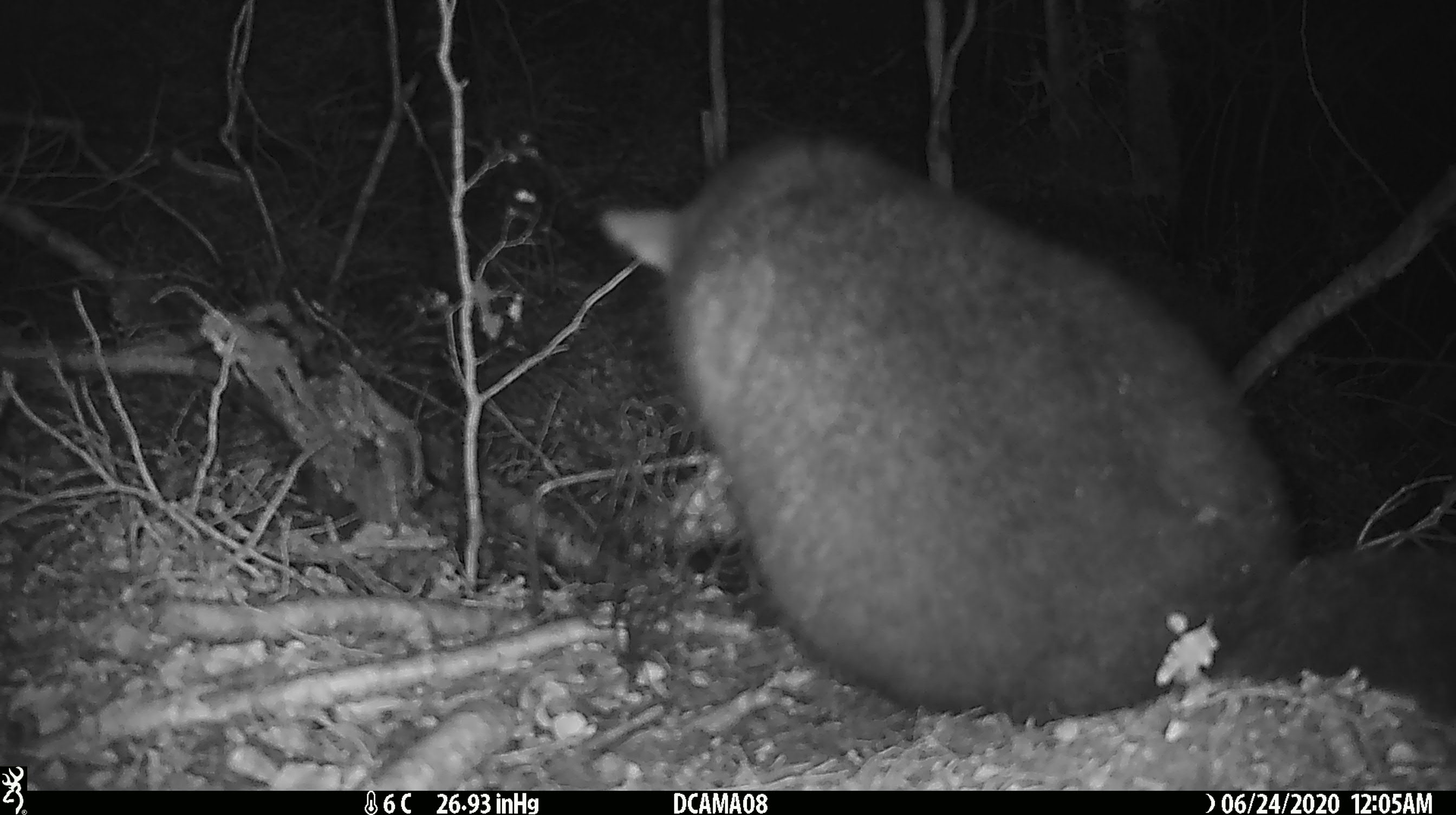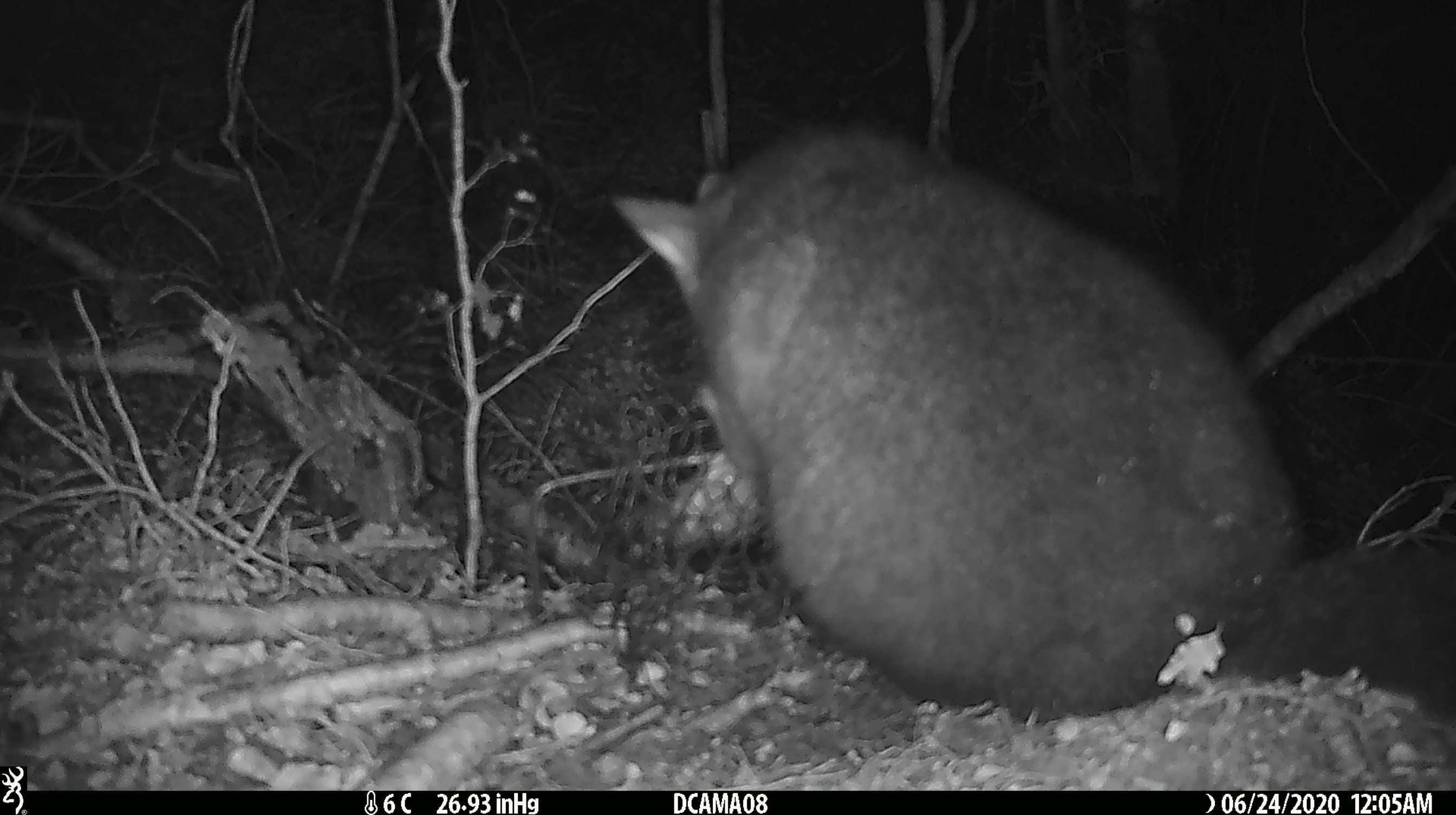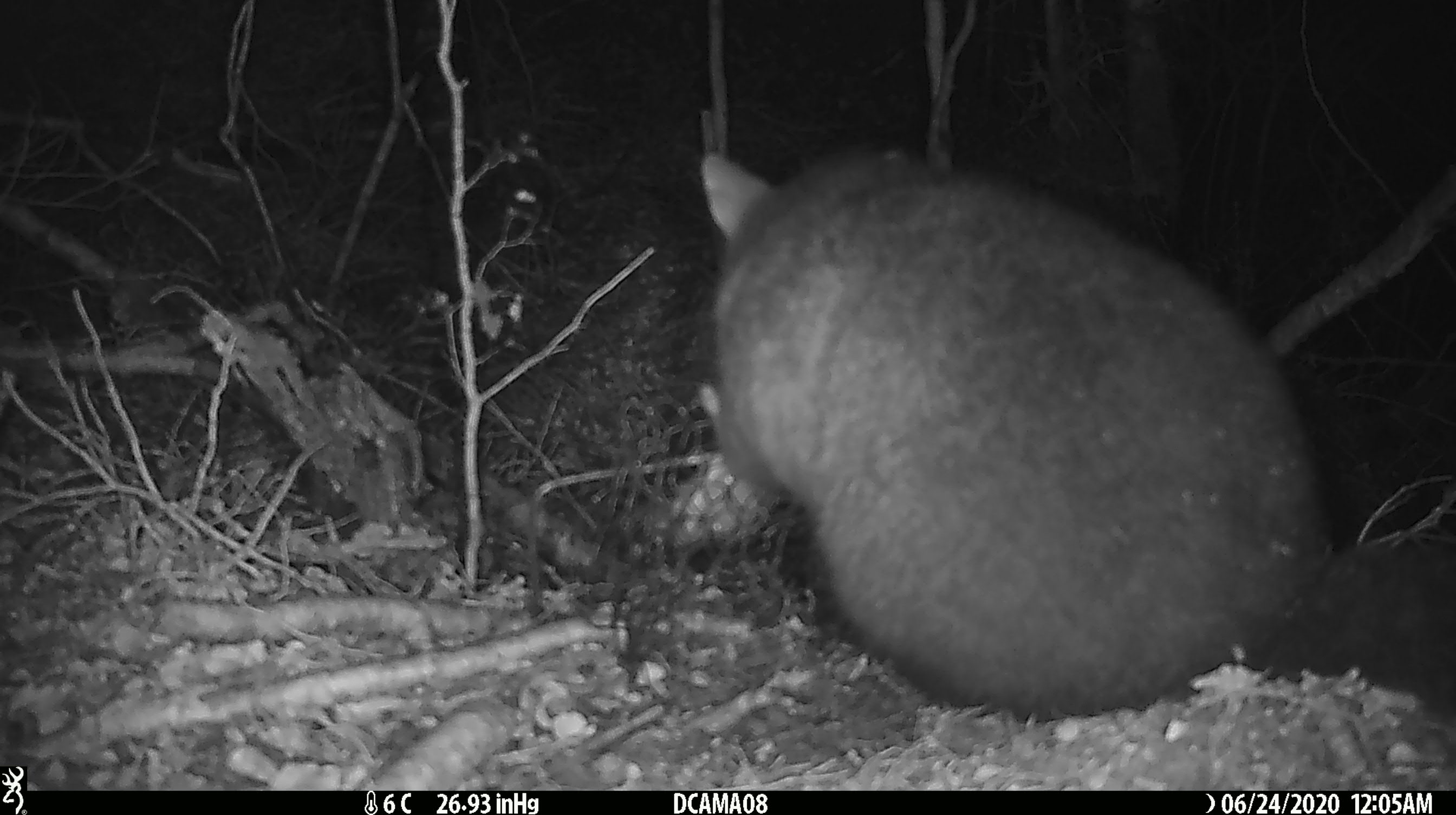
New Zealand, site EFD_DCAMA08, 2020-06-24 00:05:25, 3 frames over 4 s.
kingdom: Animalia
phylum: Chordata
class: Mammalia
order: Diprotodontia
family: Phalangeridae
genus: Trichosurus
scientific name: Trichosurus vulpecula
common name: common brushtail possum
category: possum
Possum (common brushtail possum) (Trichosurus vulpecula).